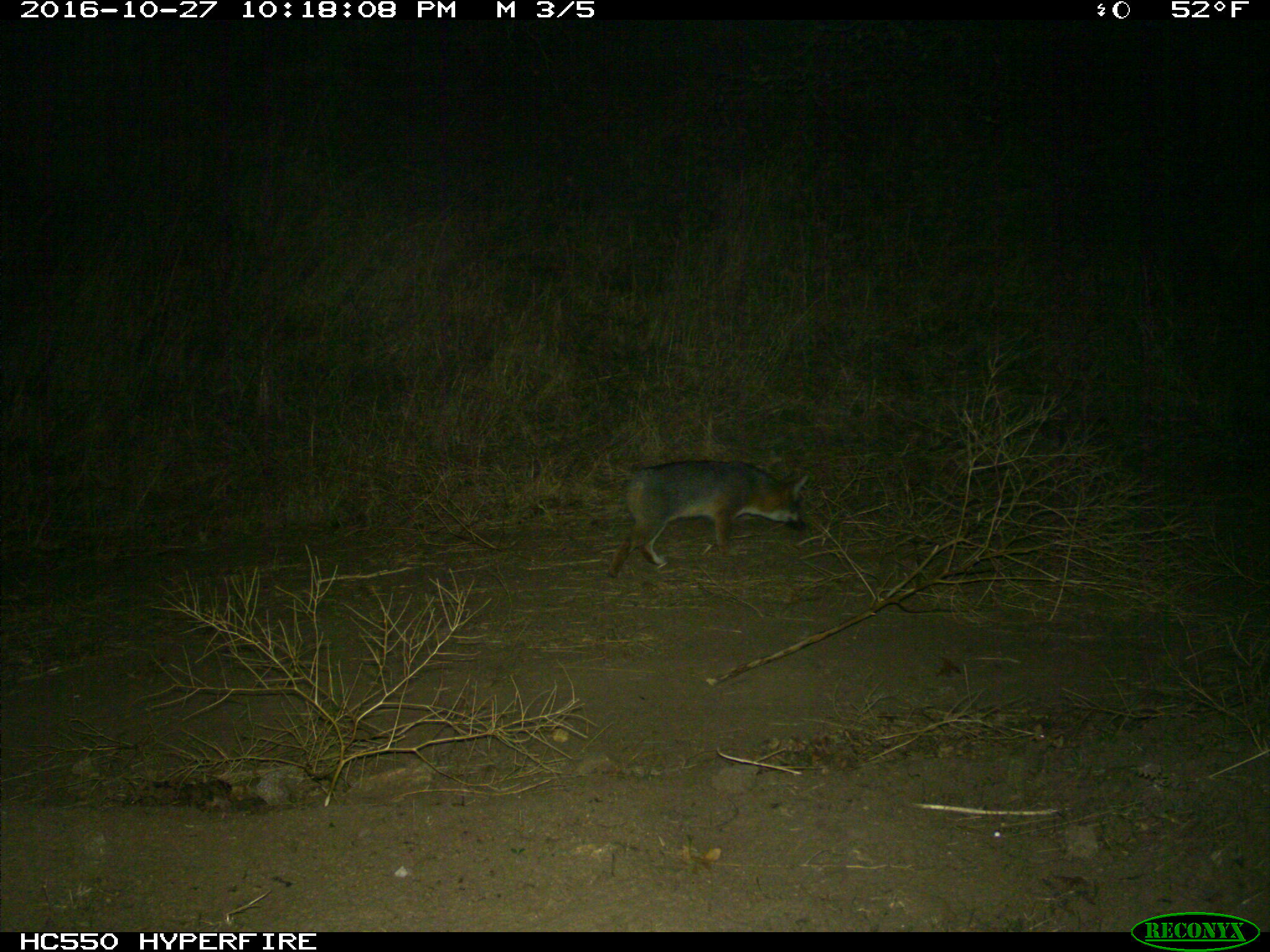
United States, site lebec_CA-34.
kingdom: Animalia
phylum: Chordata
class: Mammalia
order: Carnivora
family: Canidae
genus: Urocyon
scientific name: Urocyon cinereoargenteus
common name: gray fox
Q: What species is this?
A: Urocyon cinereoargenteus (gray fox).